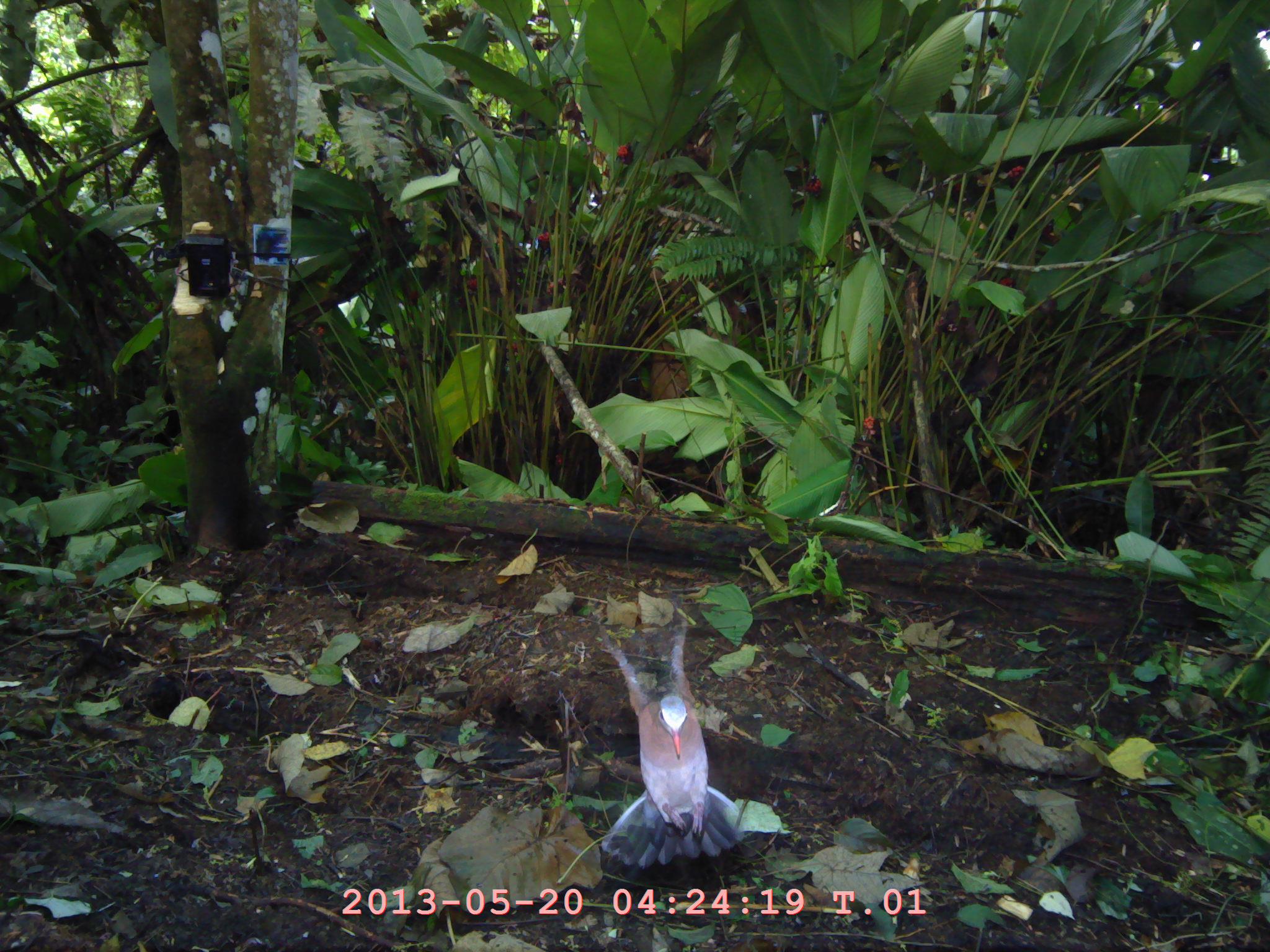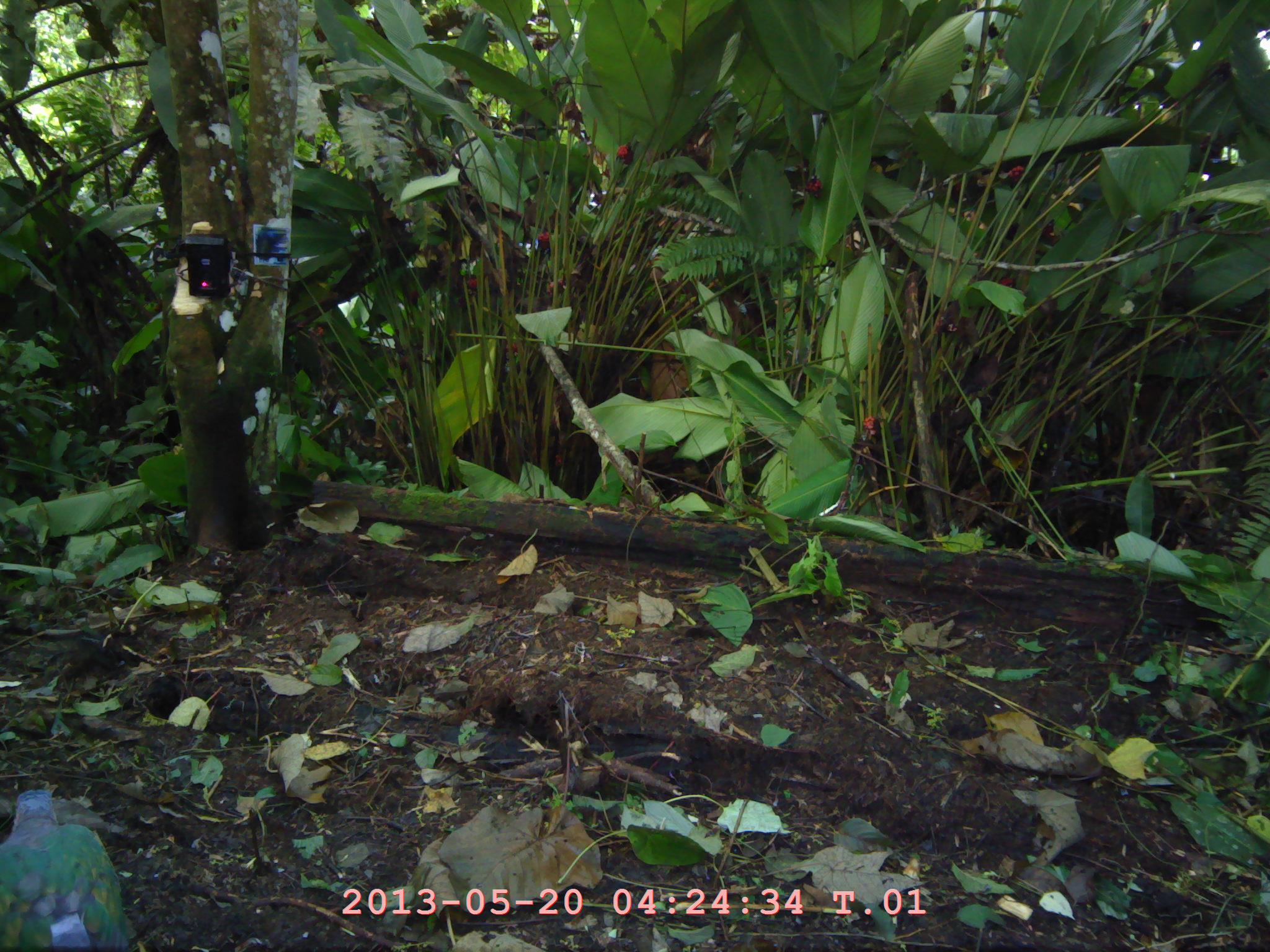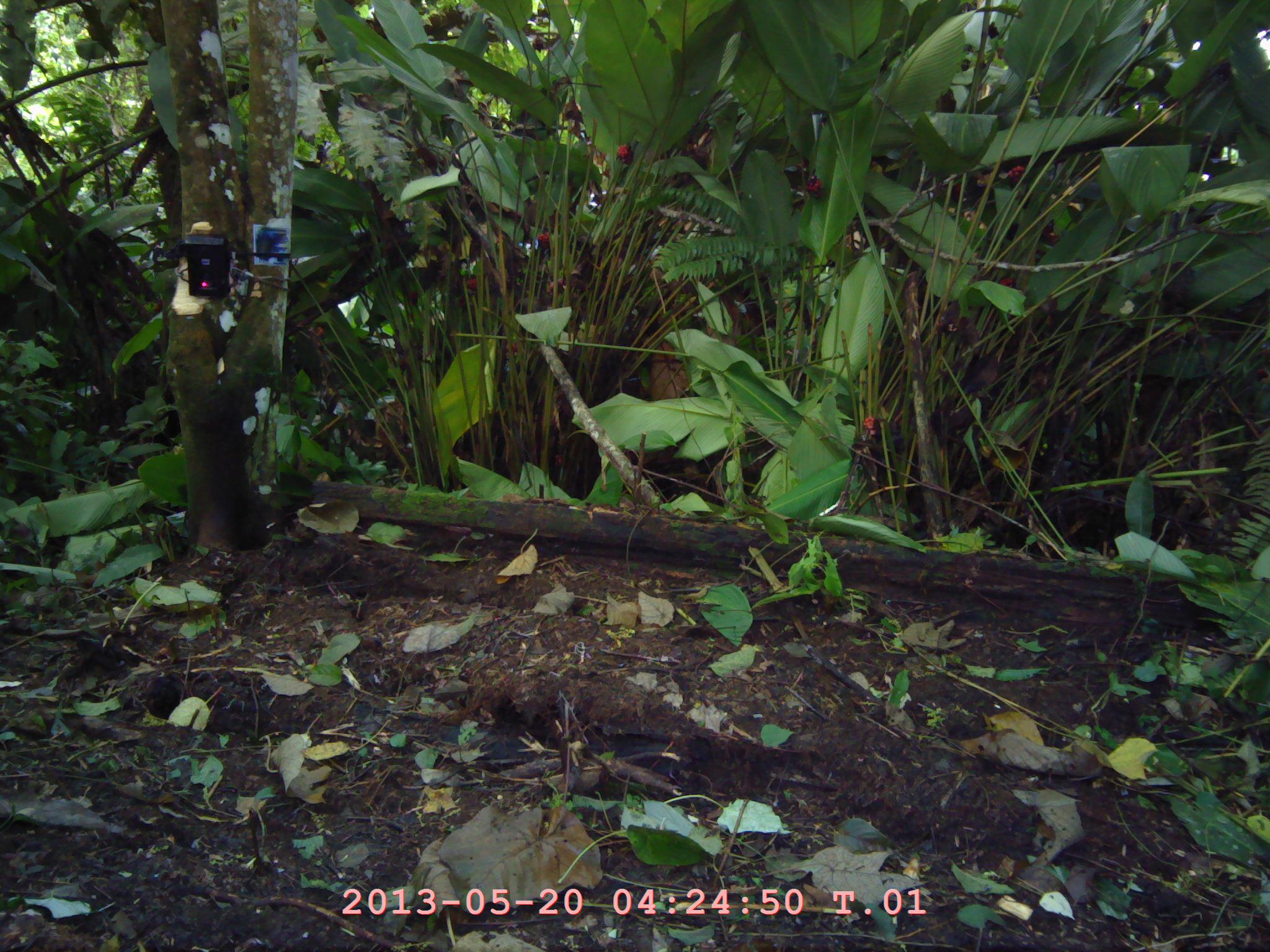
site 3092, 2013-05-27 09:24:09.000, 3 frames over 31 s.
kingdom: Animalia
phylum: Chordata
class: Aves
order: Columbiformes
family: Columbidae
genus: Chalcophaps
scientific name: Chalcophaps indica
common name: asian emerald dove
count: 1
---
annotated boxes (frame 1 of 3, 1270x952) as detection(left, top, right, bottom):
chalcophaps indica: detection(595, 619, 746, 868)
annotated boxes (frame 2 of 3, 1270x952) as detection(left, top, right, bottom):
chalcophaps indica: detection(0, 787, 128, 952)